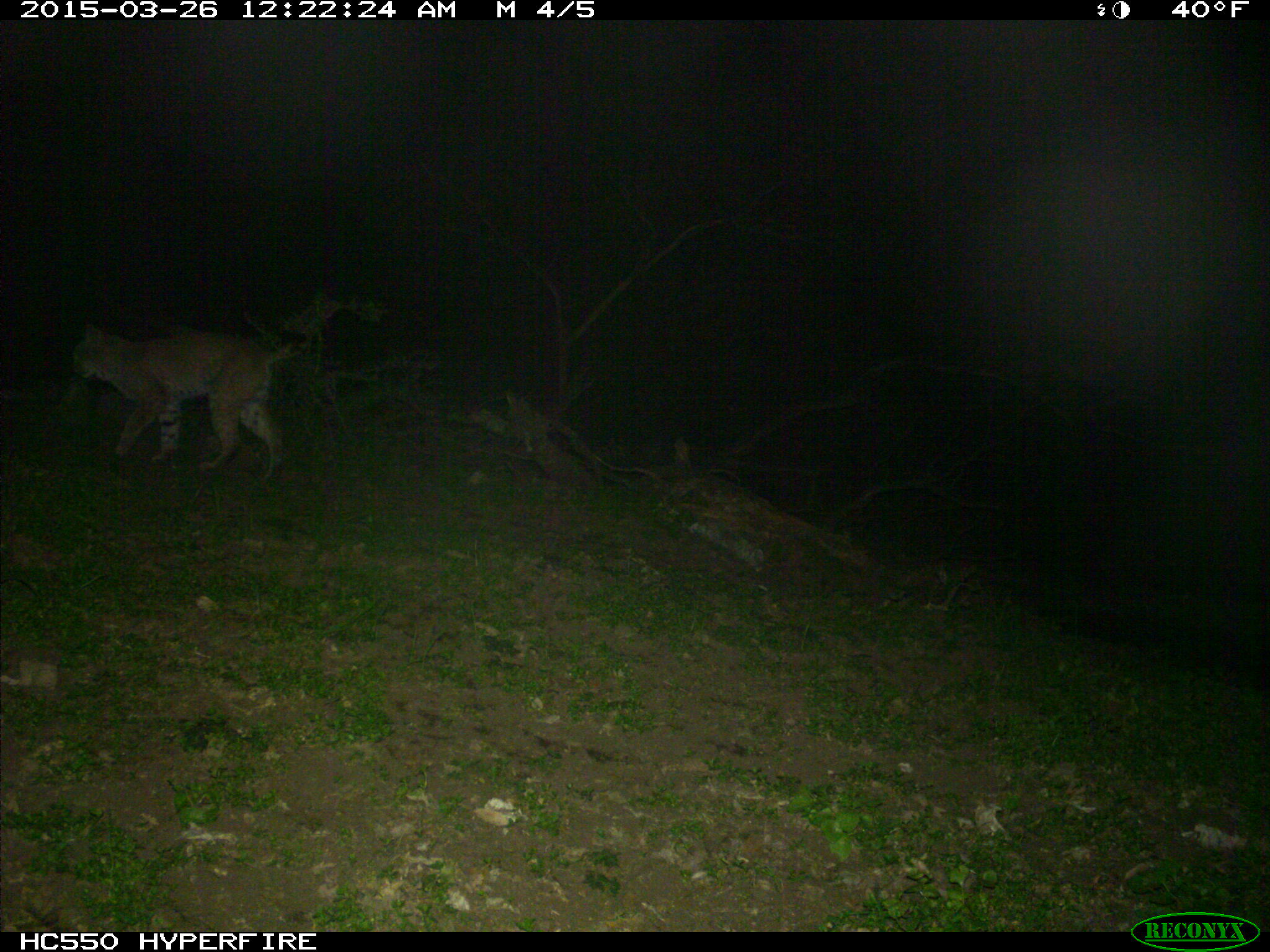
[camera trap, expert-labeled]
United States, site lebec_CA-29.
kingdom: Animalia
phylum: Chordata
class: Mammalia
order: Carnivora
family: Felidae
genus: Lynx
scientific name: Lynx rufus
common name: bobcat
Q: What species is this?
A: Lynx rufus (bobcat).